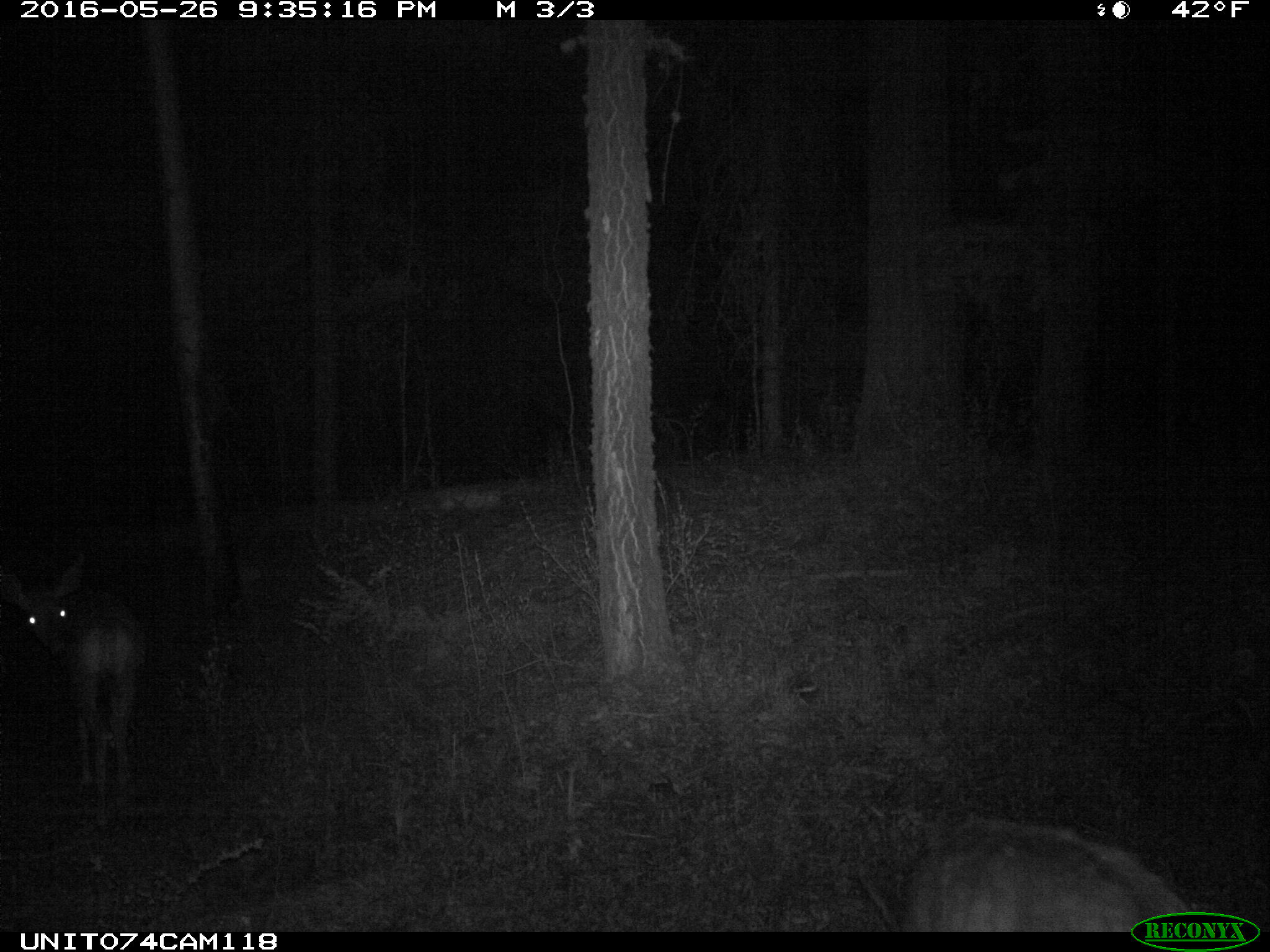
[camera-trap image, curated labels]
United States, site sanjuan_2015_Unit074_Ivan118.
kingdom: Animalia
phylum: Chordata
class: Mammalia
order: Artiodactyla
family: Cervidae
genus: Odocoileus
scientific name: Odocoileus hemionus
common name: mule deer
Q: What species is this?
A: Odocoileus hemionus (mule deer).